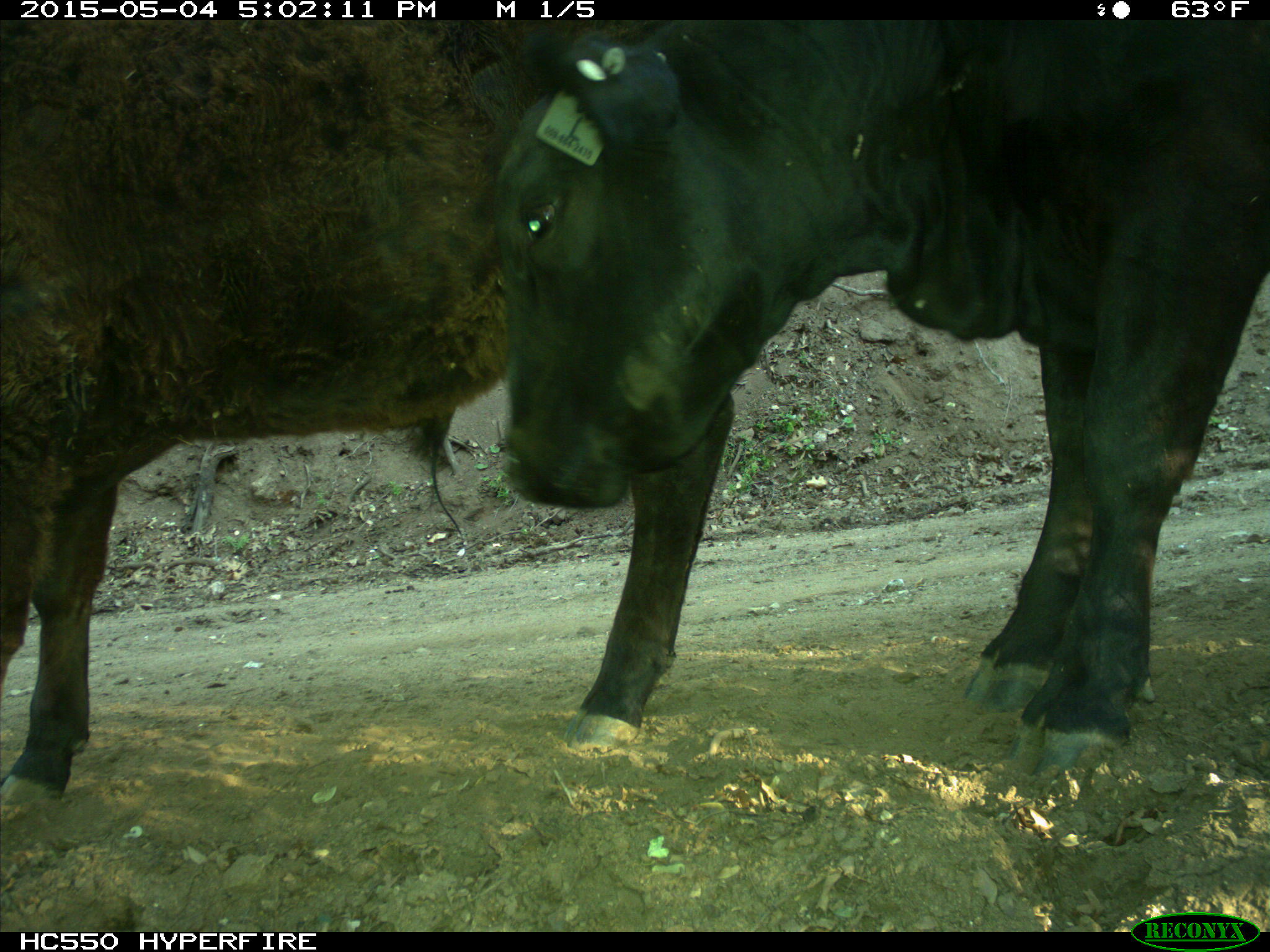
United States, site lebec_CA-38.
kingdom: Animalia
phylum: Chordata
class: Mammalia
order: Artiodactyla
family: Bovidae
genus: Bos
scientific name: Bos taurus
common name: domestic cow